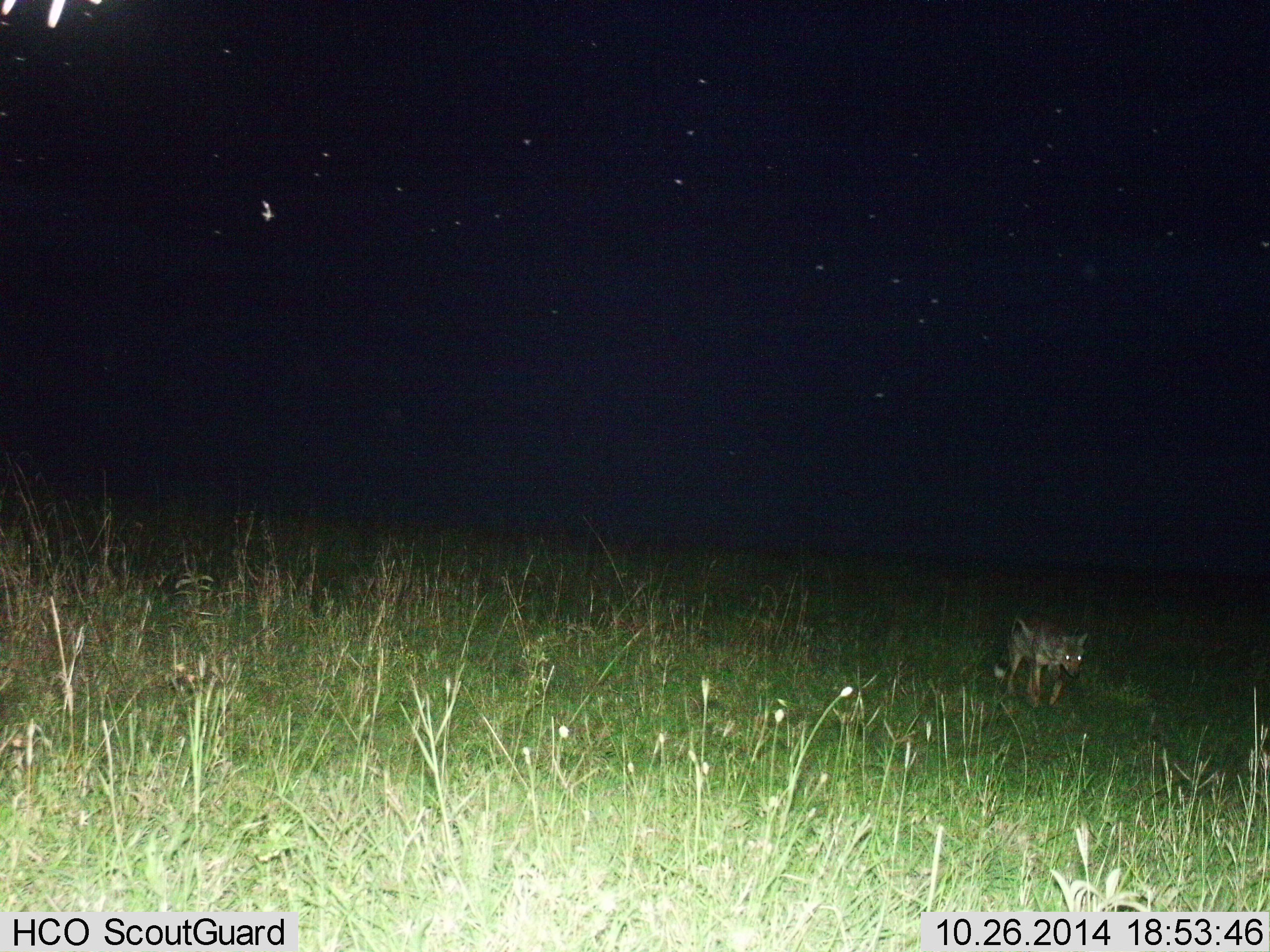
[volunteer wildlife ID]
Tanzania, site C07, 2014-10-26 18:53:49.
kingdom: Animalia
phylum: Chordata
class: Mammalia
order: Carnivora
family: Canidae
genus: Lupulella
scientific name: Lupulella mesomelas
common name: black-backed jackal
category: jackal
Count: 1.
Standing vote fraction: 0%.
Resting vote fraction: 0%.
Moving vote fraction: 100%.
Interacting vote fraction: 0%.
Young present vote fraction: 0%.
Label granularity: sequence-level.